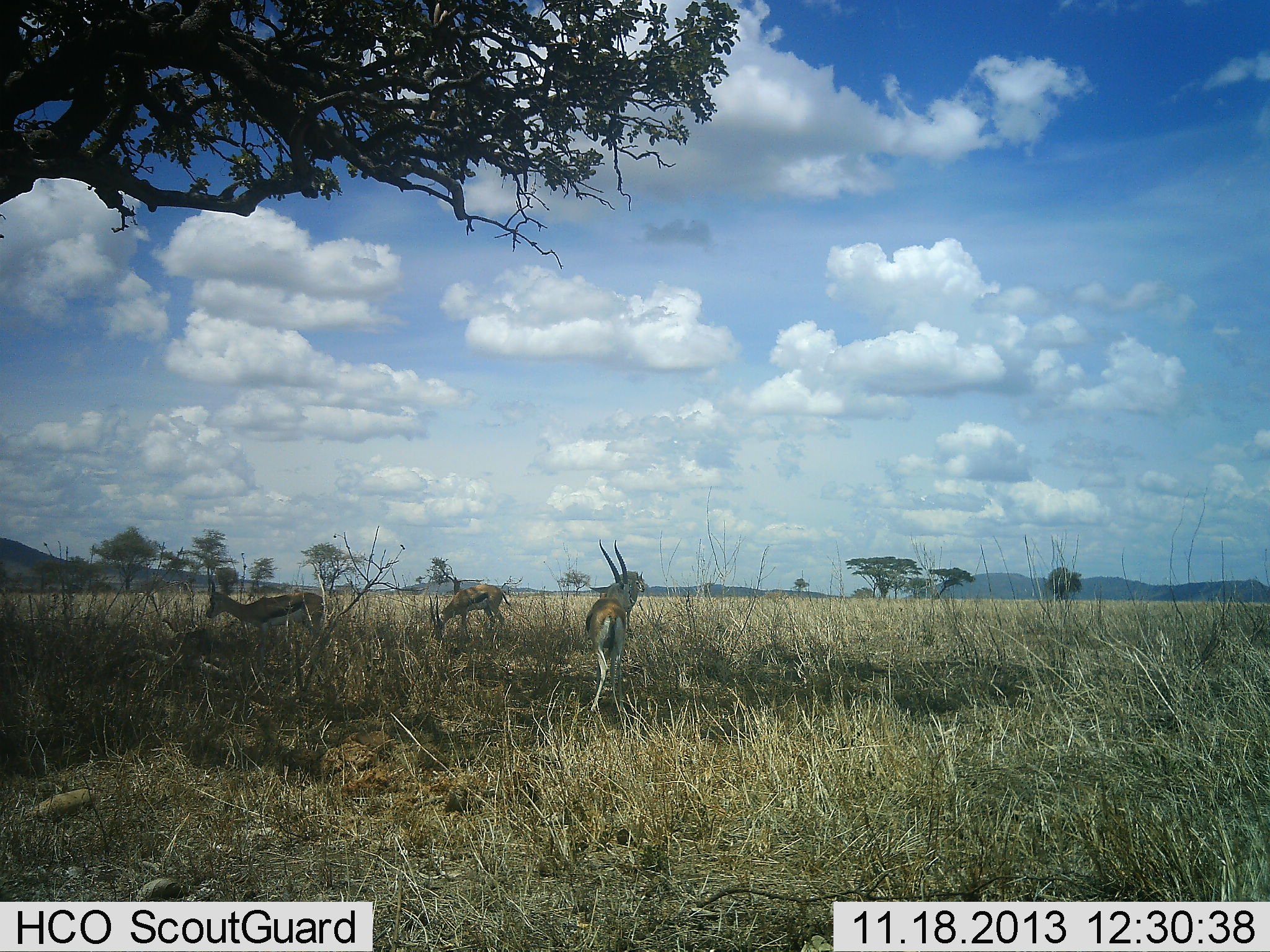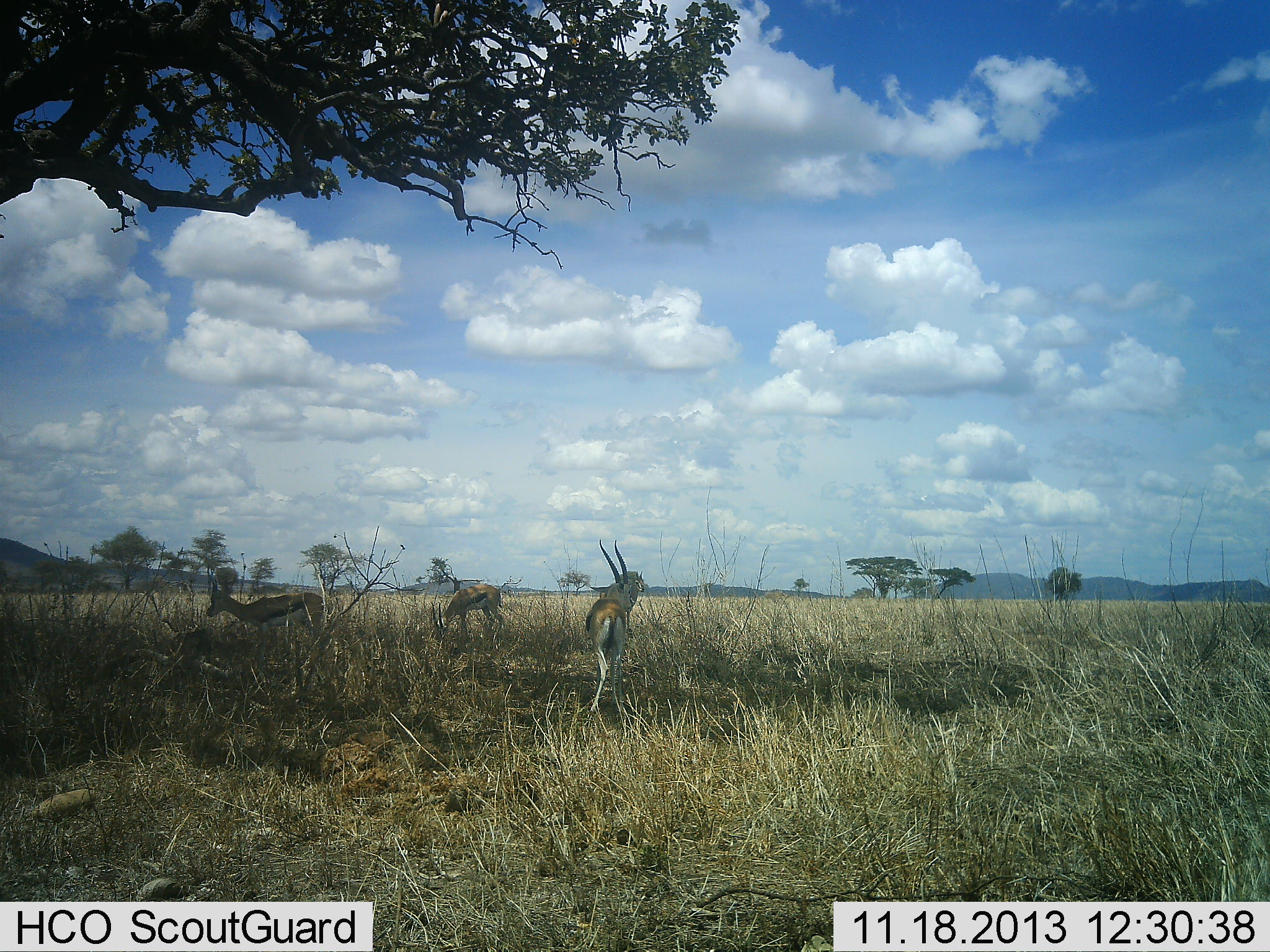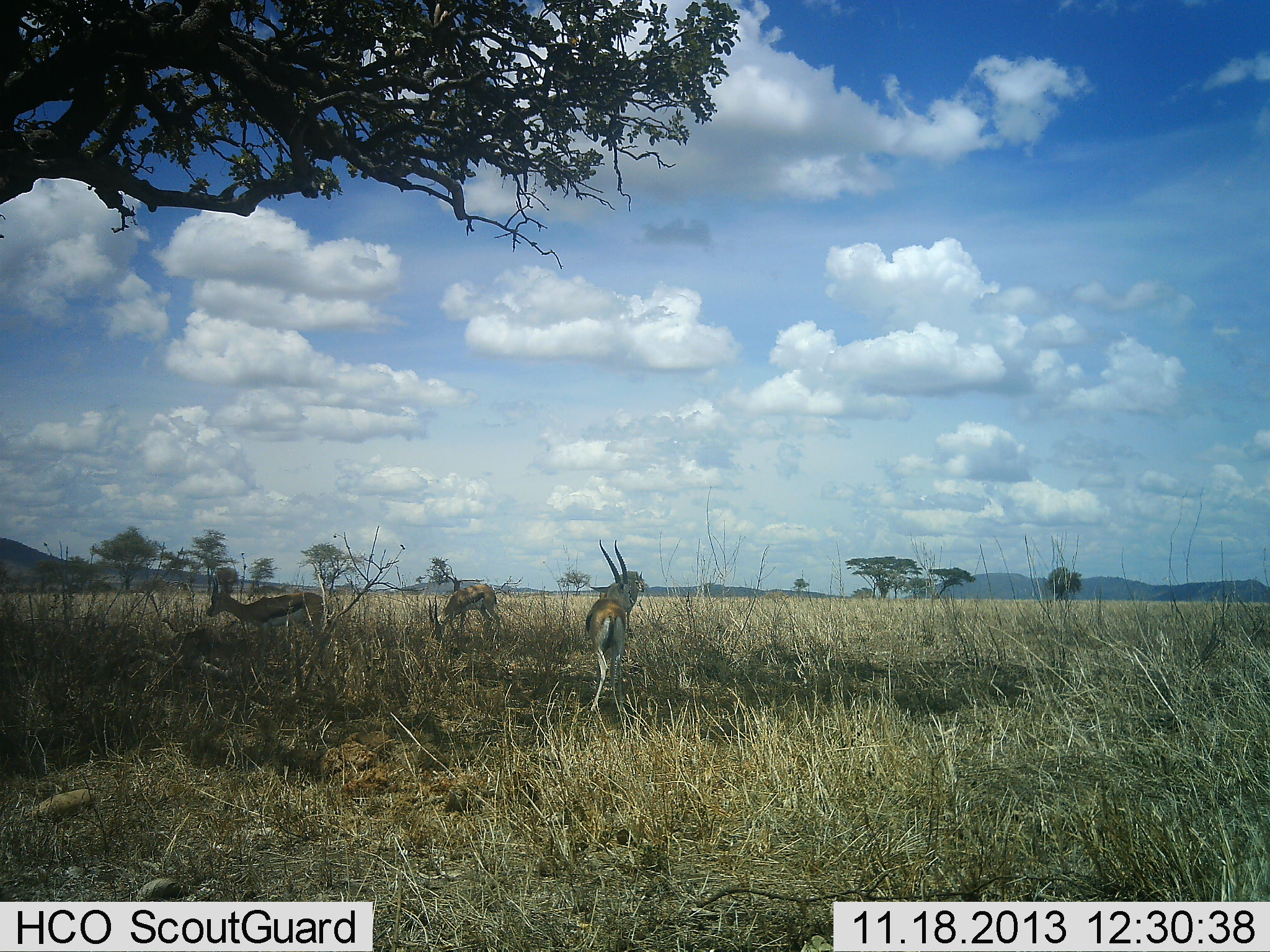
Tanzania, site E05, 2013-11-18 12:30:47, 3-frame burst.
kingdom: Animalia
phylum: Chordata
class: Mammalia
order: Artiodactyla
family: Bovidae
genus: Eudorcas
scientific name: Eudorcas thomsonii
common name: thomson's gazelle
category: gazellethomsons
Gazellethomsons (thomson's gazelle) (Eudorcas thomsonii), count 3. Behavior (volunteer vote fractions): standing 90%, resting 10%, moving 10%, interacting 0%. Young present (vote fraction): 0%. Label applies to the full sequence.